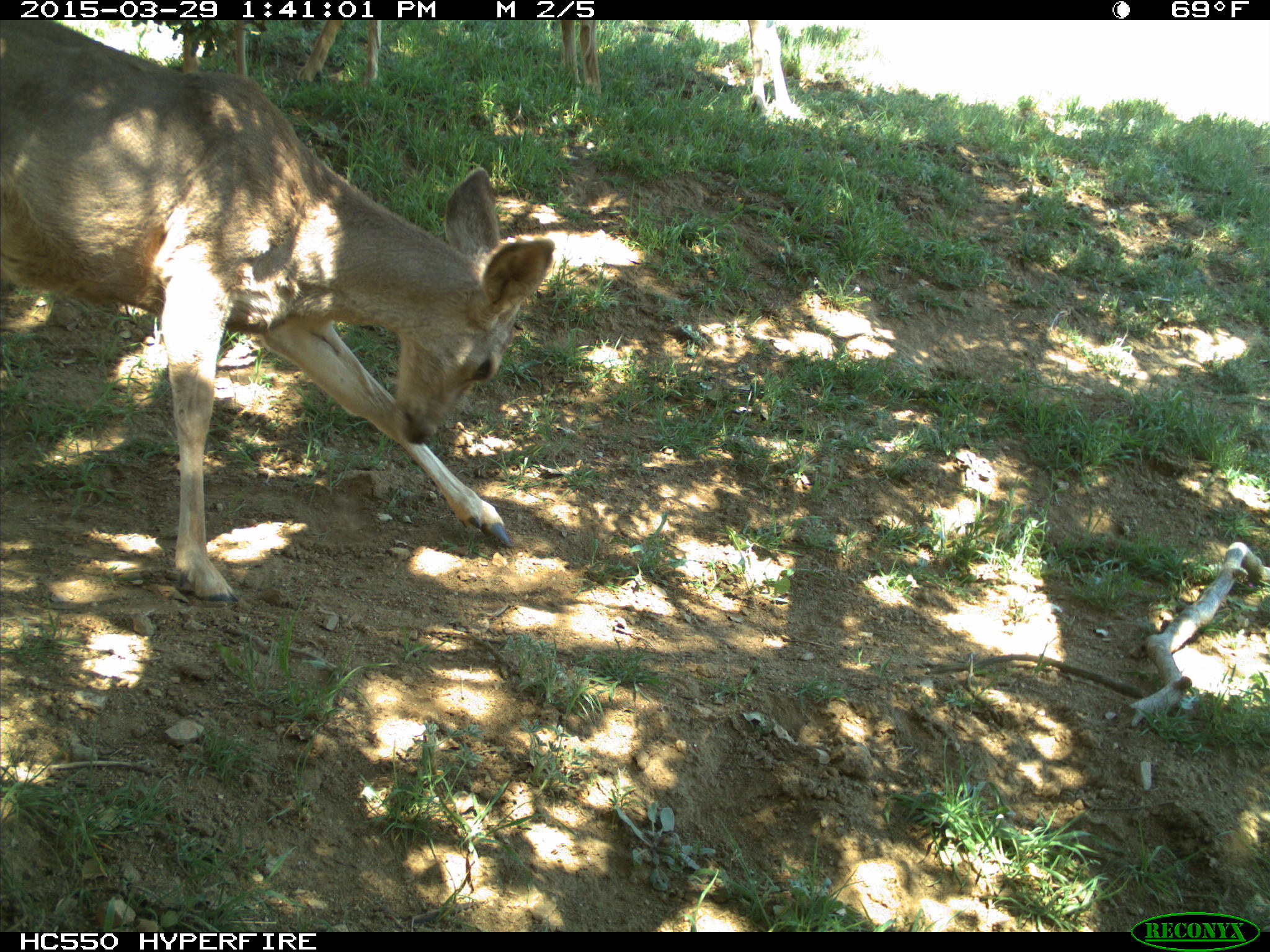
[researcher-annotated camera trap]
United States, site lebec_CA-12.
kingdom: Animalia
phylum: Chordata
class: Mammalia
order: Artiodactyla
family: Cervidae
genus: Odocoileus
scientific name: Odocoileus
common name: deer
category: unidentified deer